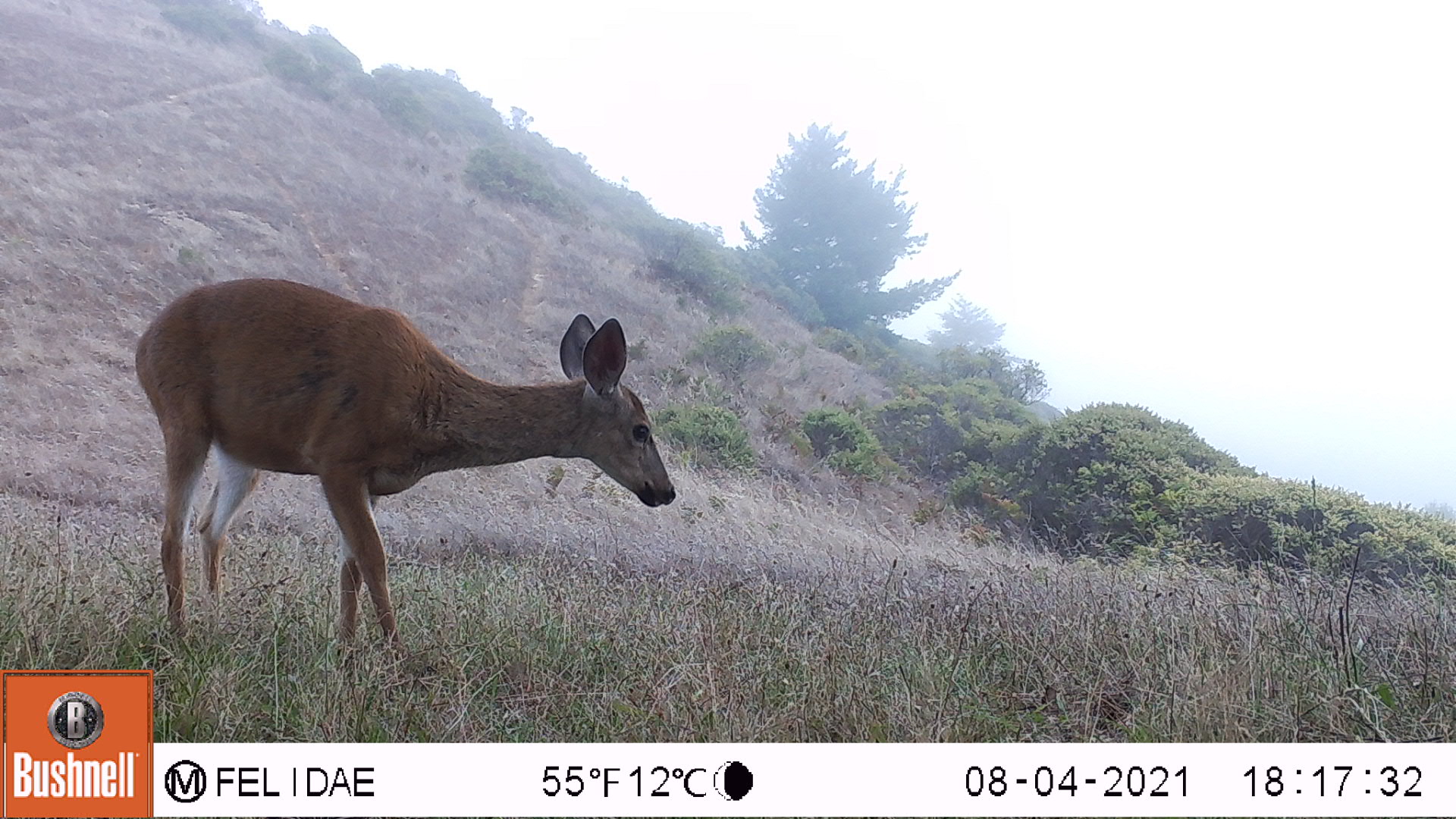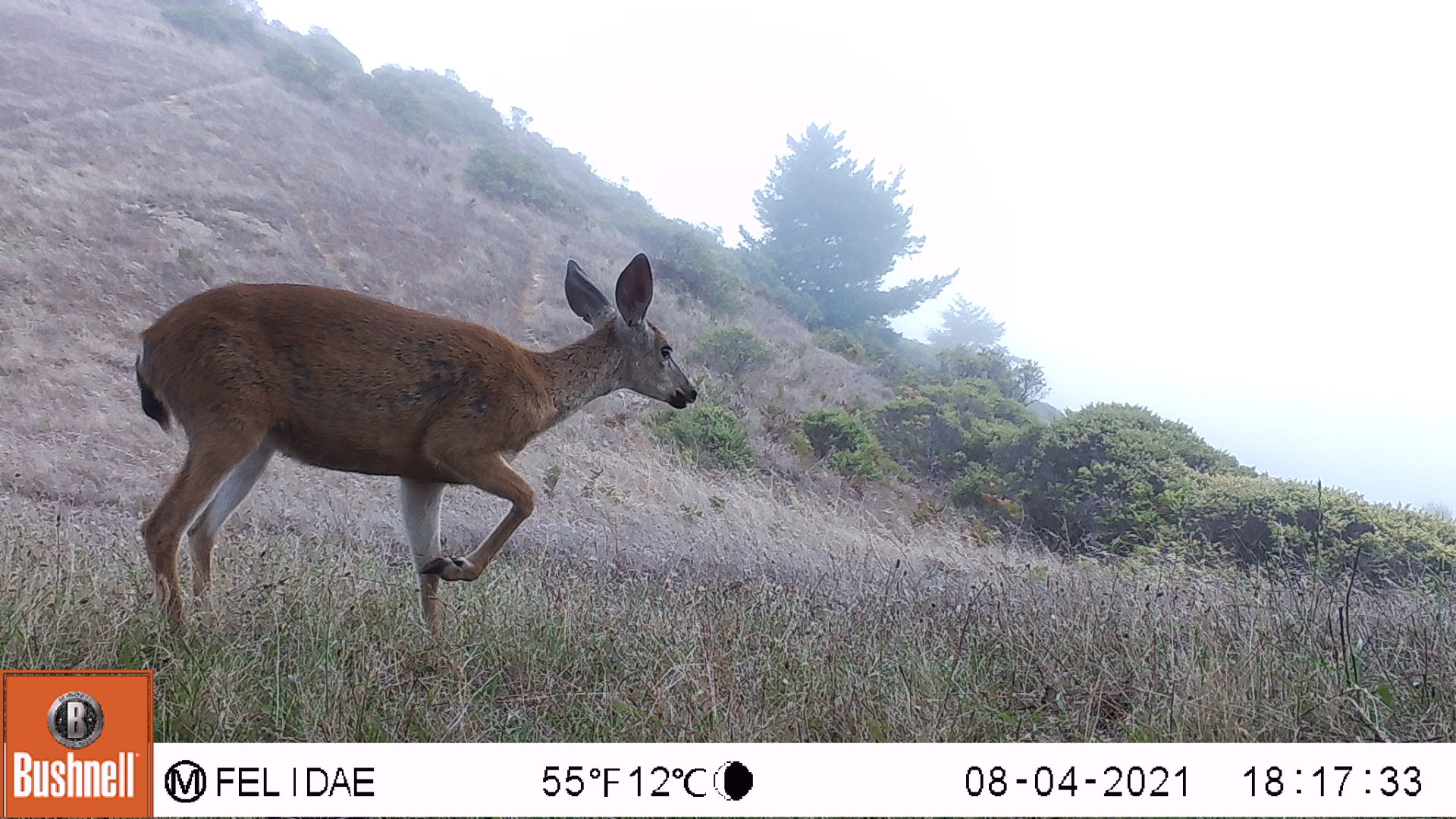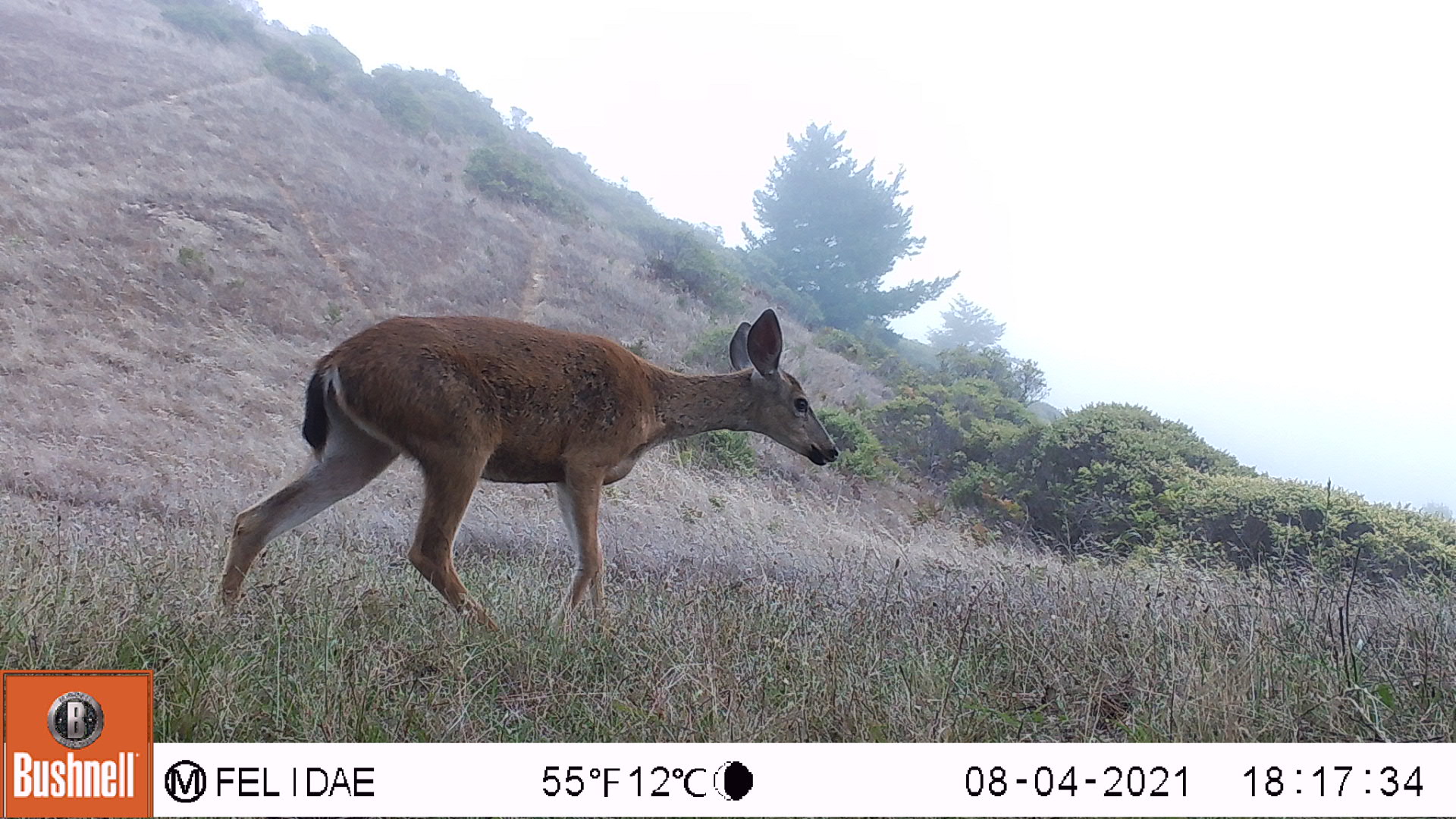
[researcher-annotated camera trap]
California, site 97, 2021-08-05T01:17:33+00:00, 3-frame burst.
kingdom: Animalia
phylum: Chordata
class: Mammalia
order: Artiodactyla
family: Cervidae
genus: Odocoileus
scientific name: Odocoileus hemionus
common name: mule deer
Mule deer (Odocoileus hemionus).